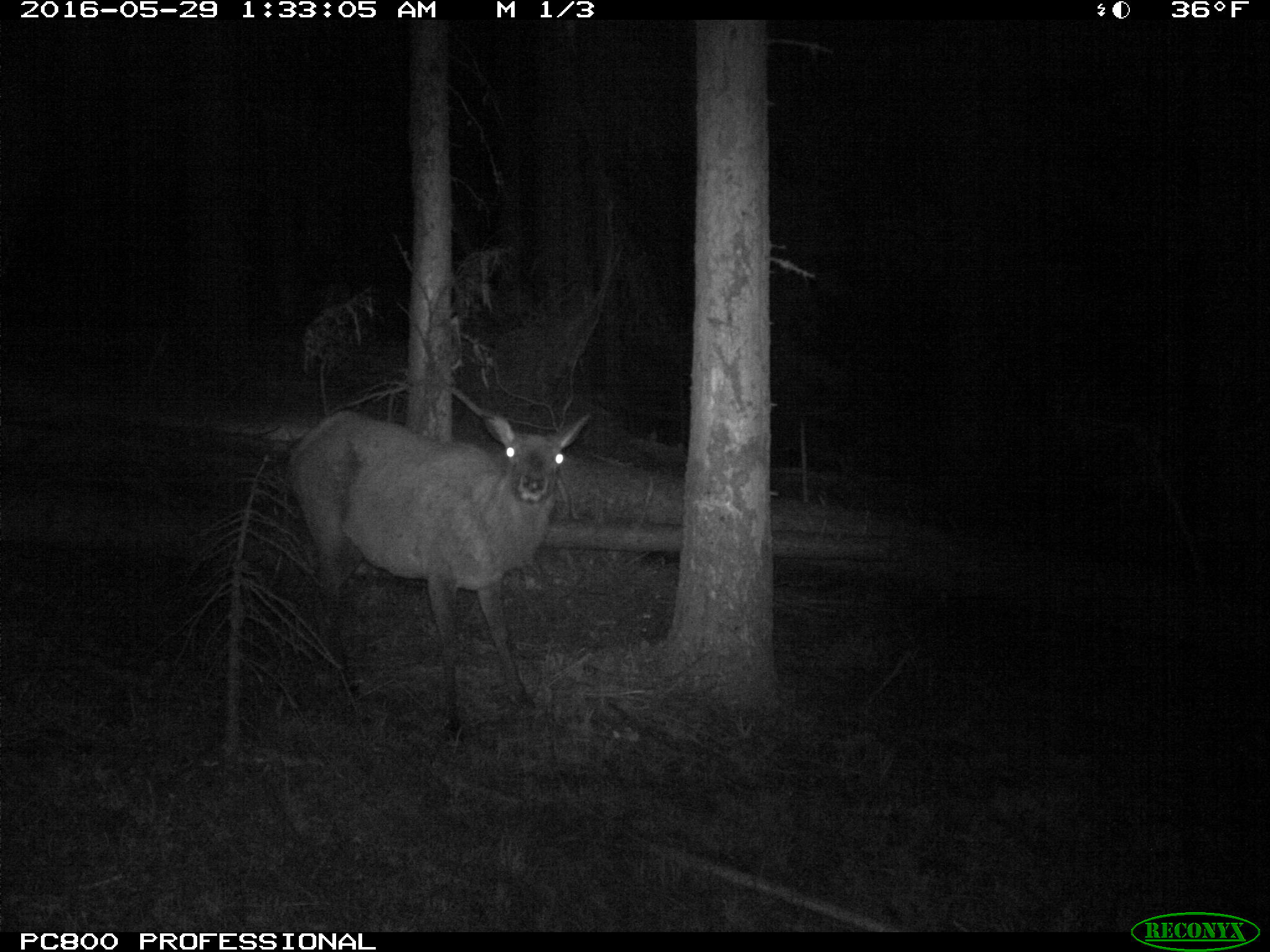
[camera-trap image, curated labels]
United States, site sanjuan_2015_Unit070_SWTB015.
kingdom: Animalia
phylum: Chordata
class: Mammalia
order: Artiodactyla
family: Cervidae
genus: Cervus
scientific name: Cervus elaphus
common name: red deer